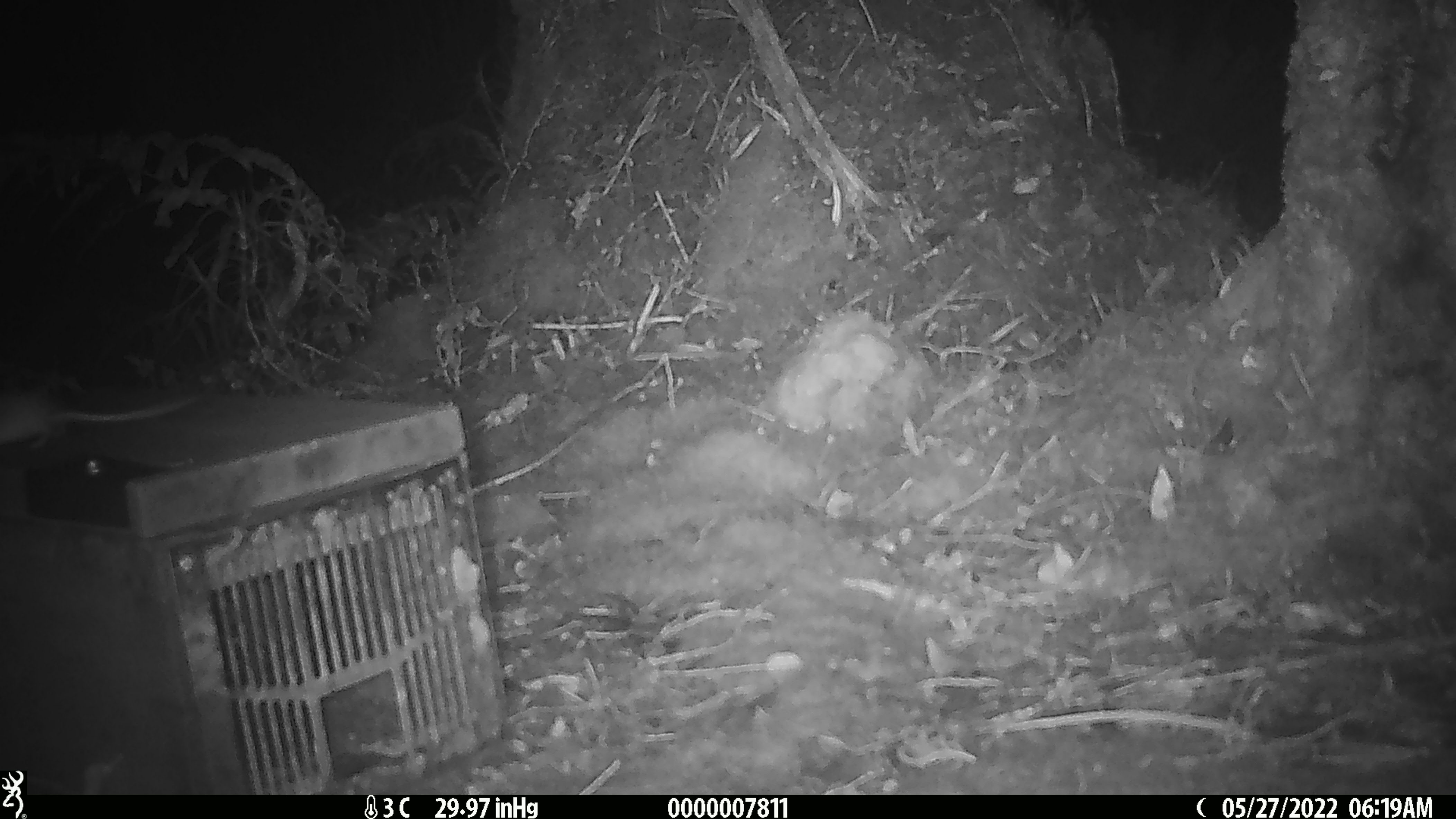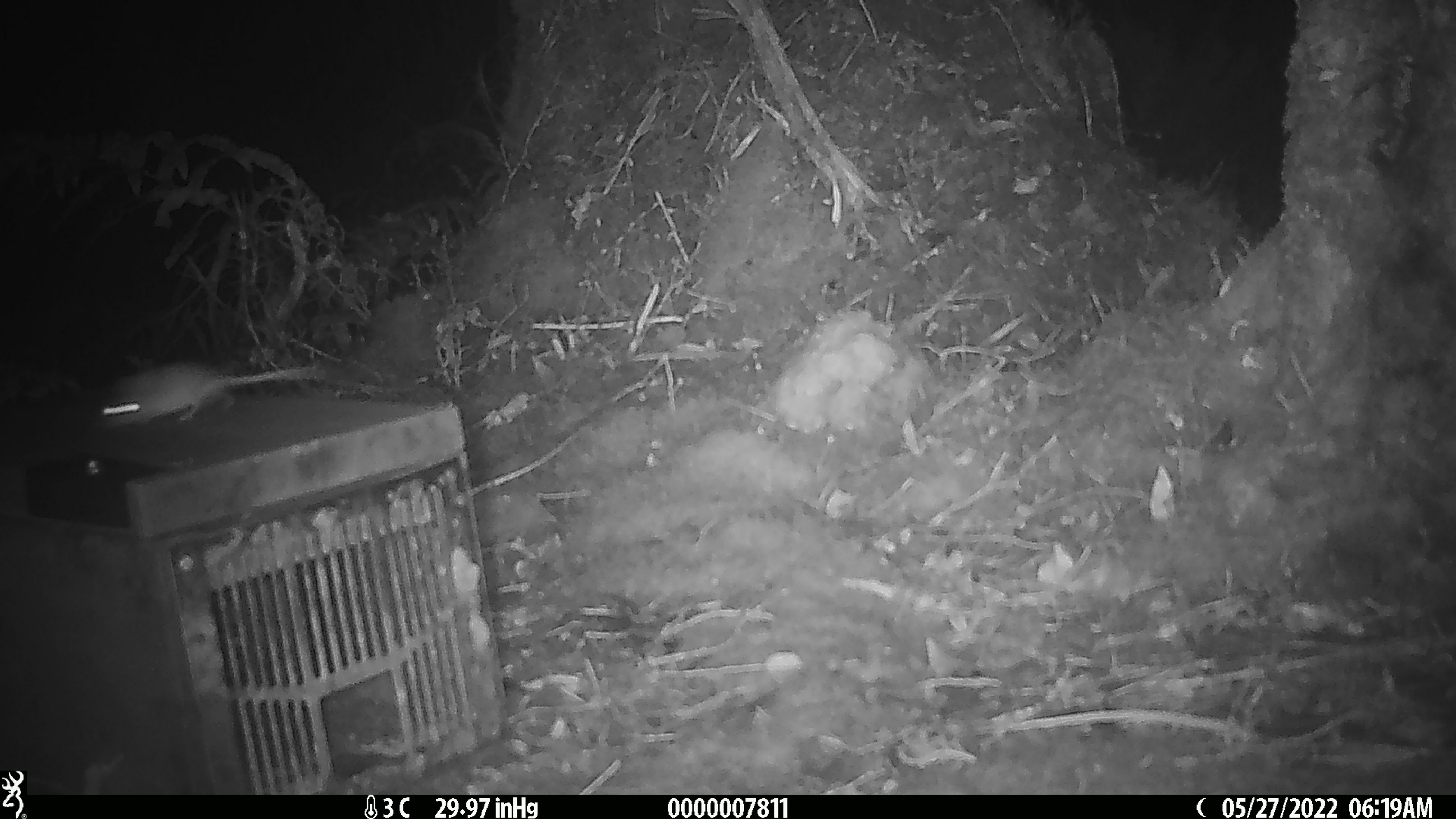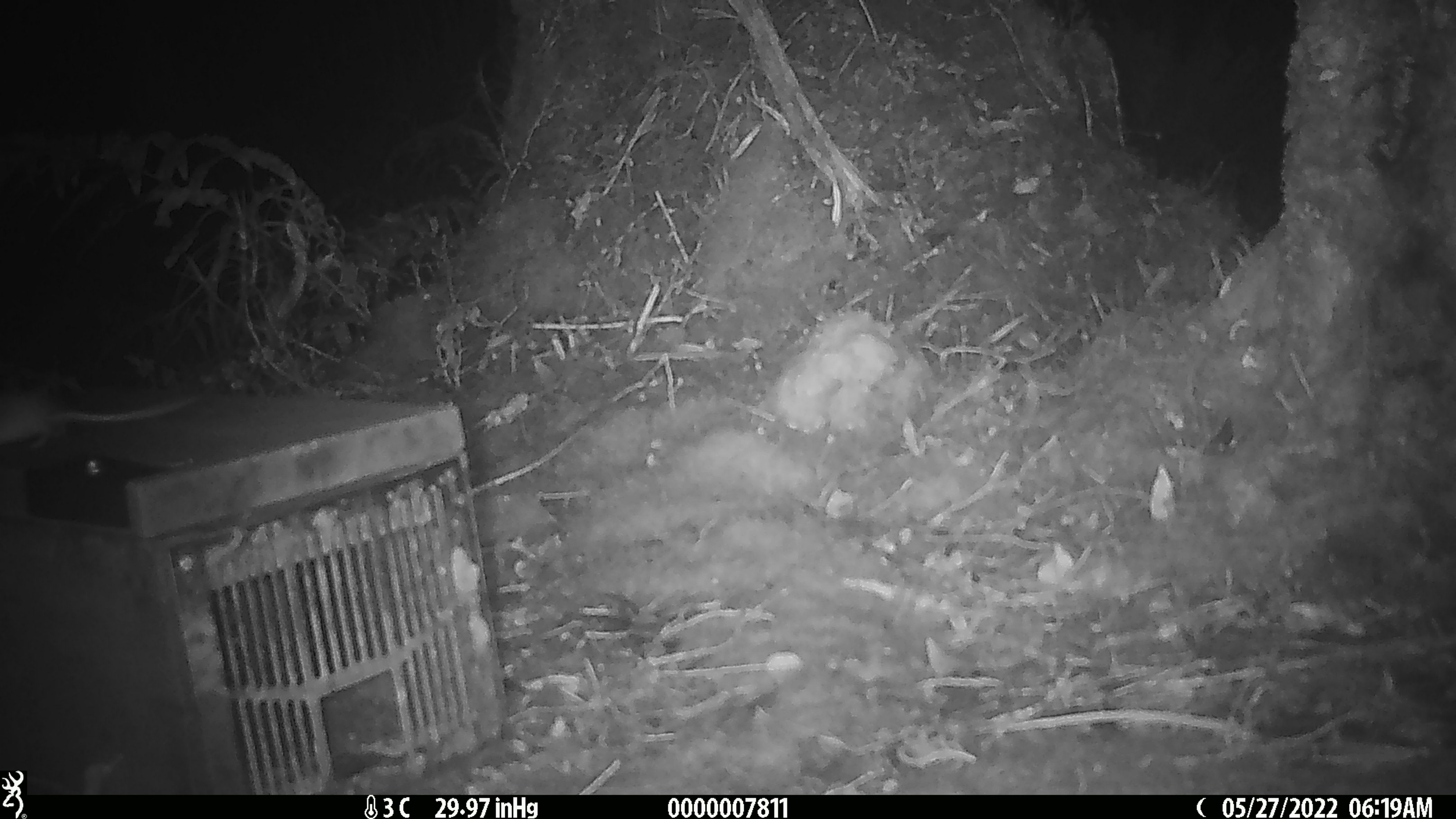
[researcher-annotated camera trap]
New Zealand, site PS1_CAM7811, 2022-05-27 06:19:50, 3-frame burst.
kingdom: Animalia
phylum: Chordata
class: Mammalia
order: Rodentia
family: Muridae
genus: Mus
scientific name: Mus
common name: mouse